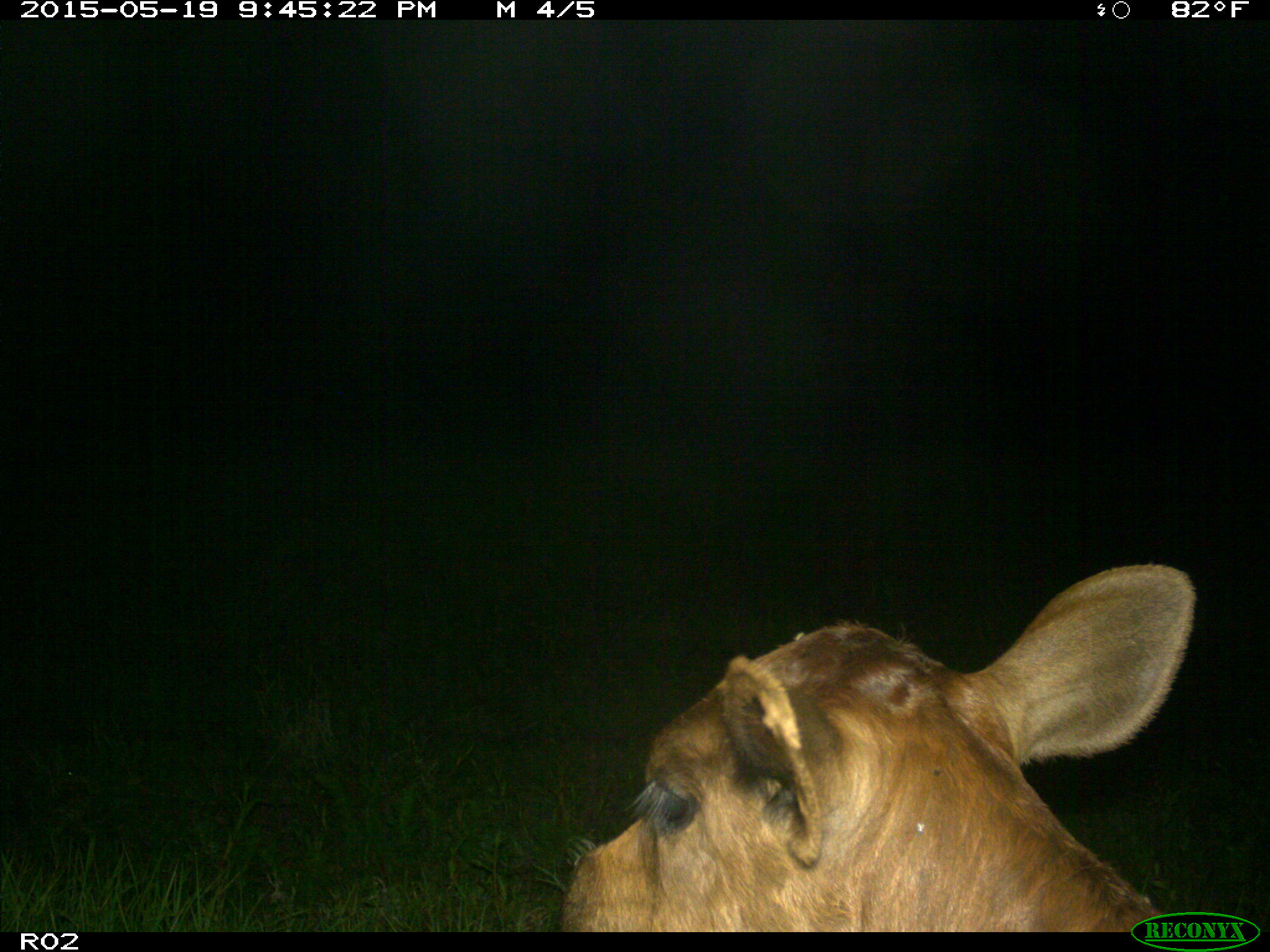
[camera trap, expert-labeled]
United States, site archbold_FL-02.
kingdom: Animalia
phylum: Chordata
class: Mammalia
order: Artiodactyla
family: Bovidae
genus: Bos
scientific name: Bos taurus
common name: domestic cow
Bos taurus (domestic cow).